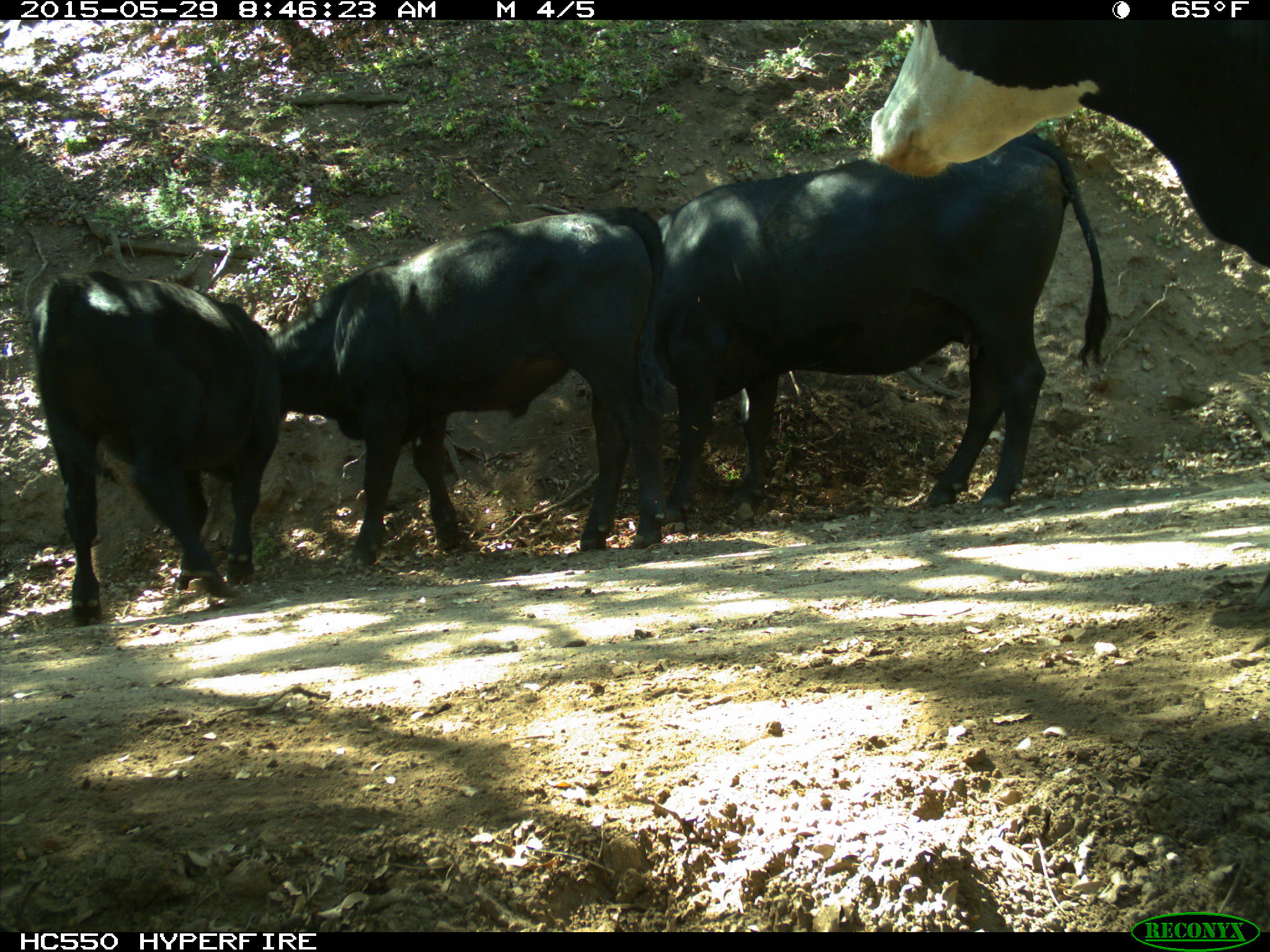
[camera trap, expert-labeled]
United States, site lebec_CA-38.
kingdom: Animalia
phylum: Chordata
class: Mammalia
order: Artiodactyla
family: Bovidae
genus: Bos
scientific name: Bos taurus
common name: domestic cow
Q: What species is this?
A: Bos taurus (domestic cow).